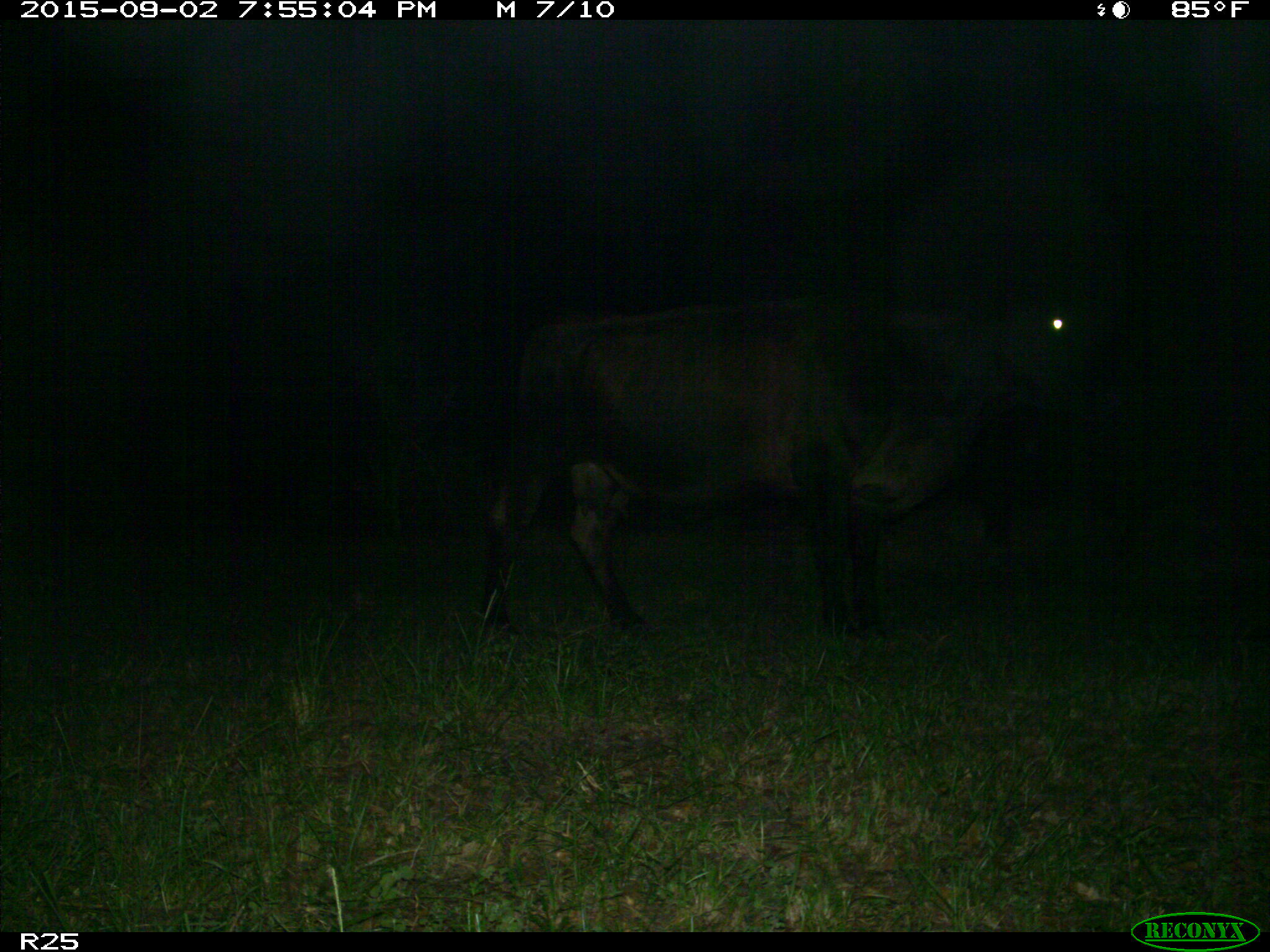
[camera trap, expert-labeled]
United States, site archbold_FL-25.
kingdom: Animalia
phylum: Chordata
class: Mammalia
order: Artiodactyla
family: Bovidae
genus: Bos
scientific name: Bos taurus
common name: domestic cow